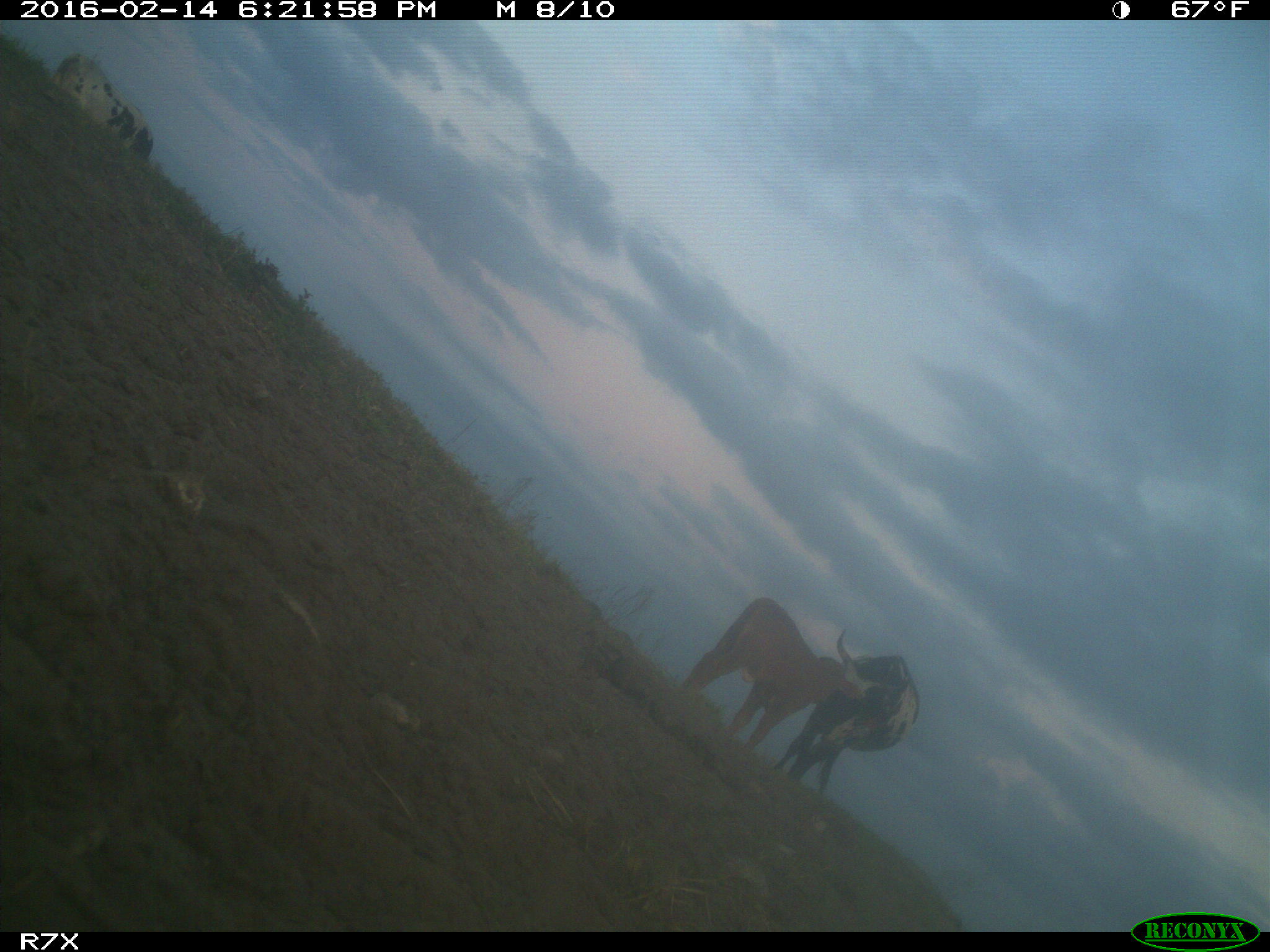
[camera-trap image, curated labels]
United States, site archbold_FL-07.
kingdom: Animalia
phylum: Chordata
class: Mammalia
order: Artiodactyla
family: Bovidae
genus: Bos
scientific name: Bos taurus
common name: domestic cow